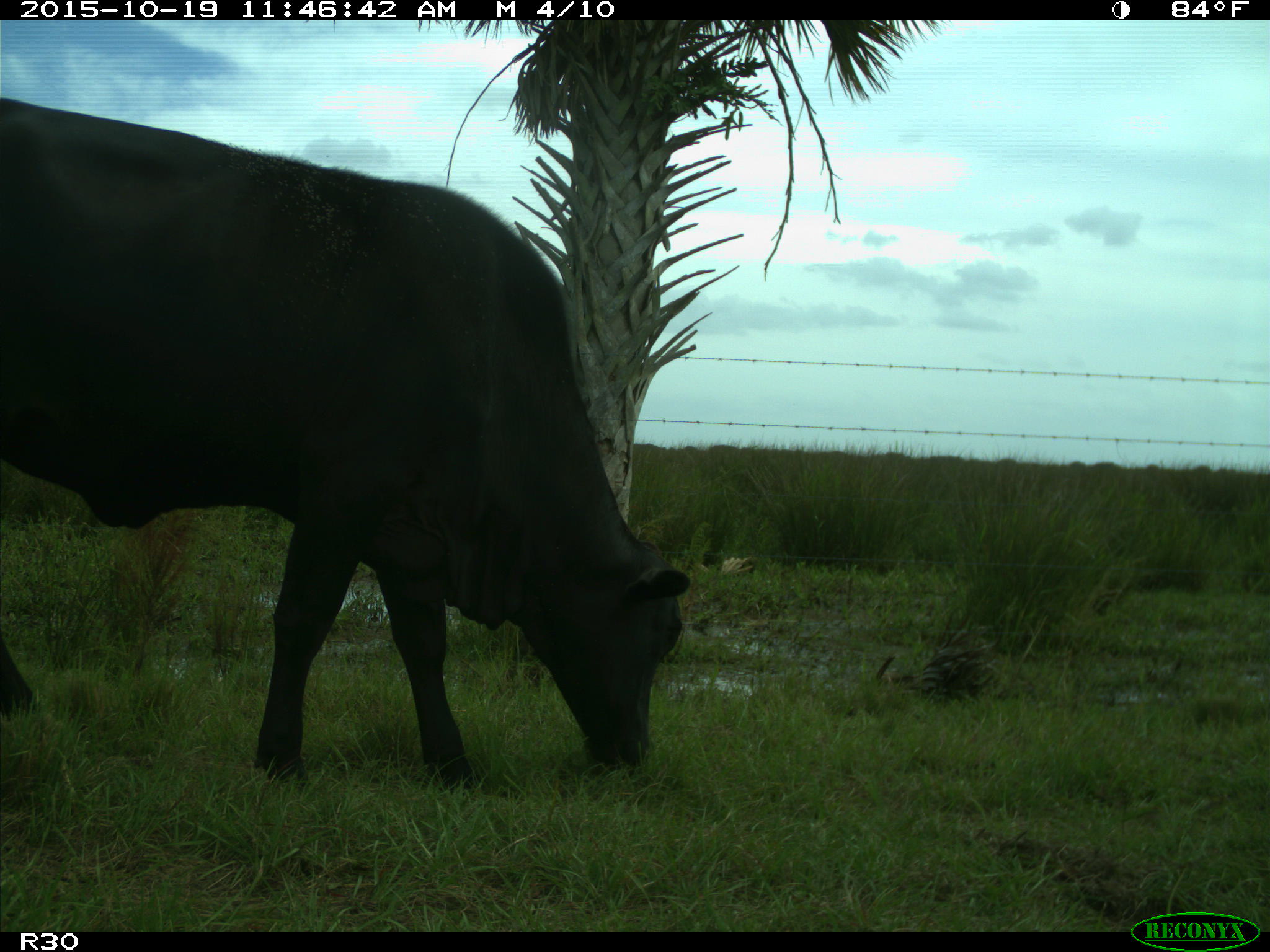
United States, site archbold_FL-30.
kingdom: Animalia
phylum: Chordata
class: Mammalia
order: Artiodactyla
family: Bovidae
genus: Bos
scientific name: Bos taurus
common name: domestic cow